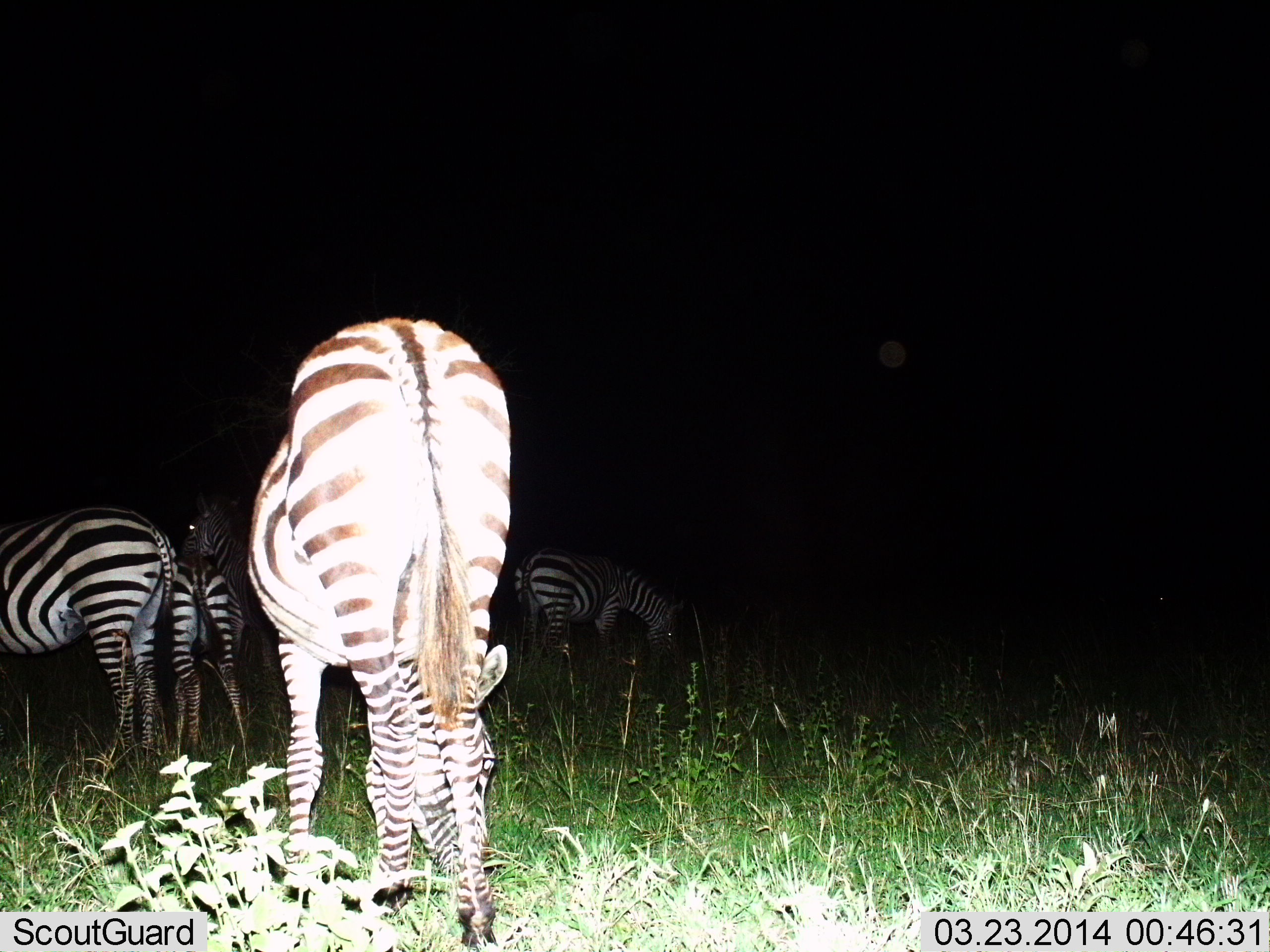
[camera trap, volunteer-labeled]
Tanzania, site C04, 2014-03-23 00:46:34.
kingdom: Animalia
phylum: Chordata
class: Mammalia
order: Perissodactyla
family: Equidae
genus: Equus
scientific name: Equus quagga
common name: plains zebra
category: zebra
Zebra (plains zebra) (Equus quagga), count 4. Behavior (volunteer vote fractions): standing 50%, resting 0%, moving 0%, interacting 0%. Young present (vote fraction): 20%. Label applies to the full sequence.